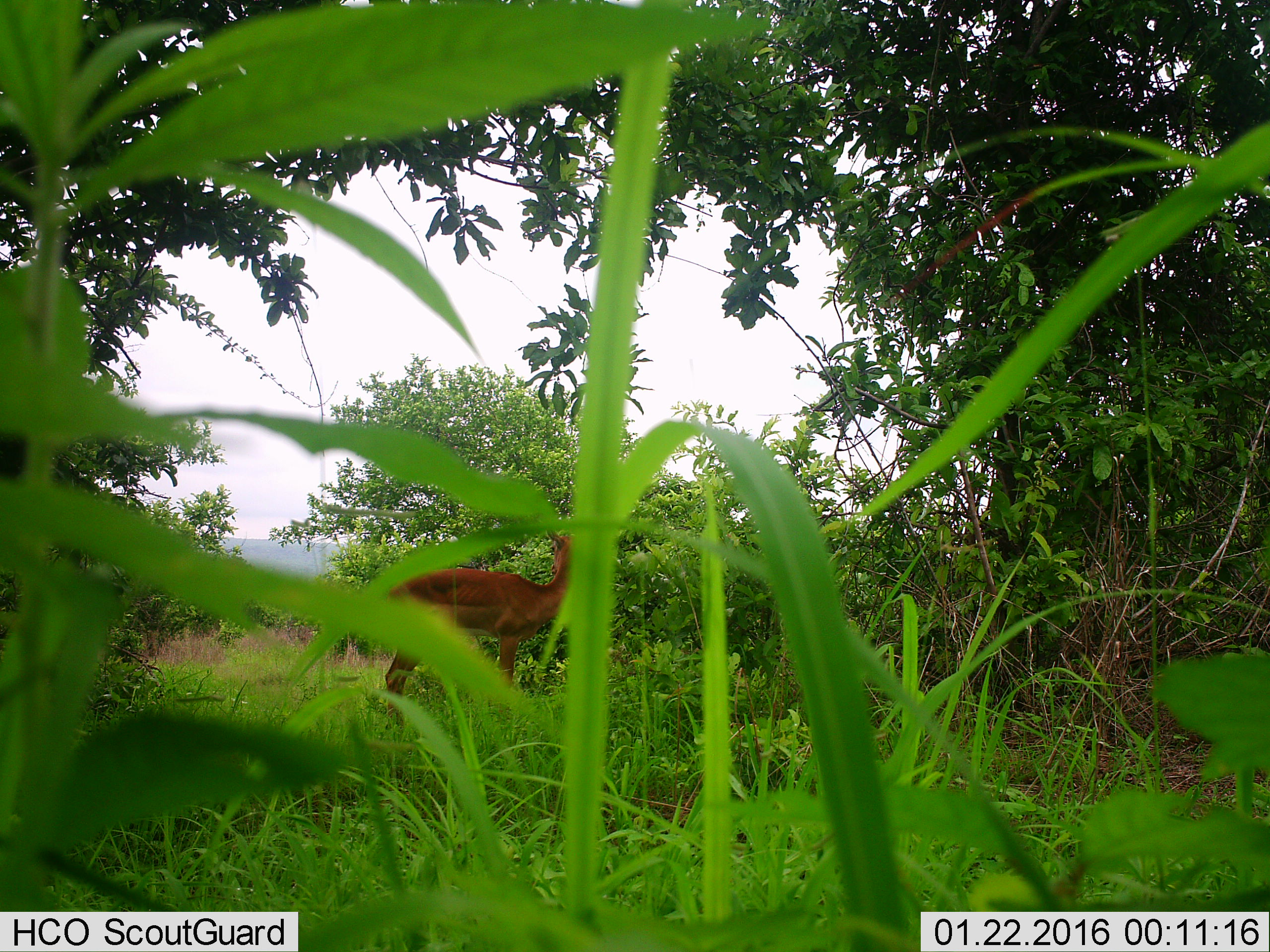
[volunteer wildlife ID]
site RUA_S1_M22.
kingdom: Animalia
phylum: Chordata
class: Mammalia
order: Artiodactyla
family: Bovidae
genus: Aepyceros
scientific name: Aepyceros melampus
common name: impala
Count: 1.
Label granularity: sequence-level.